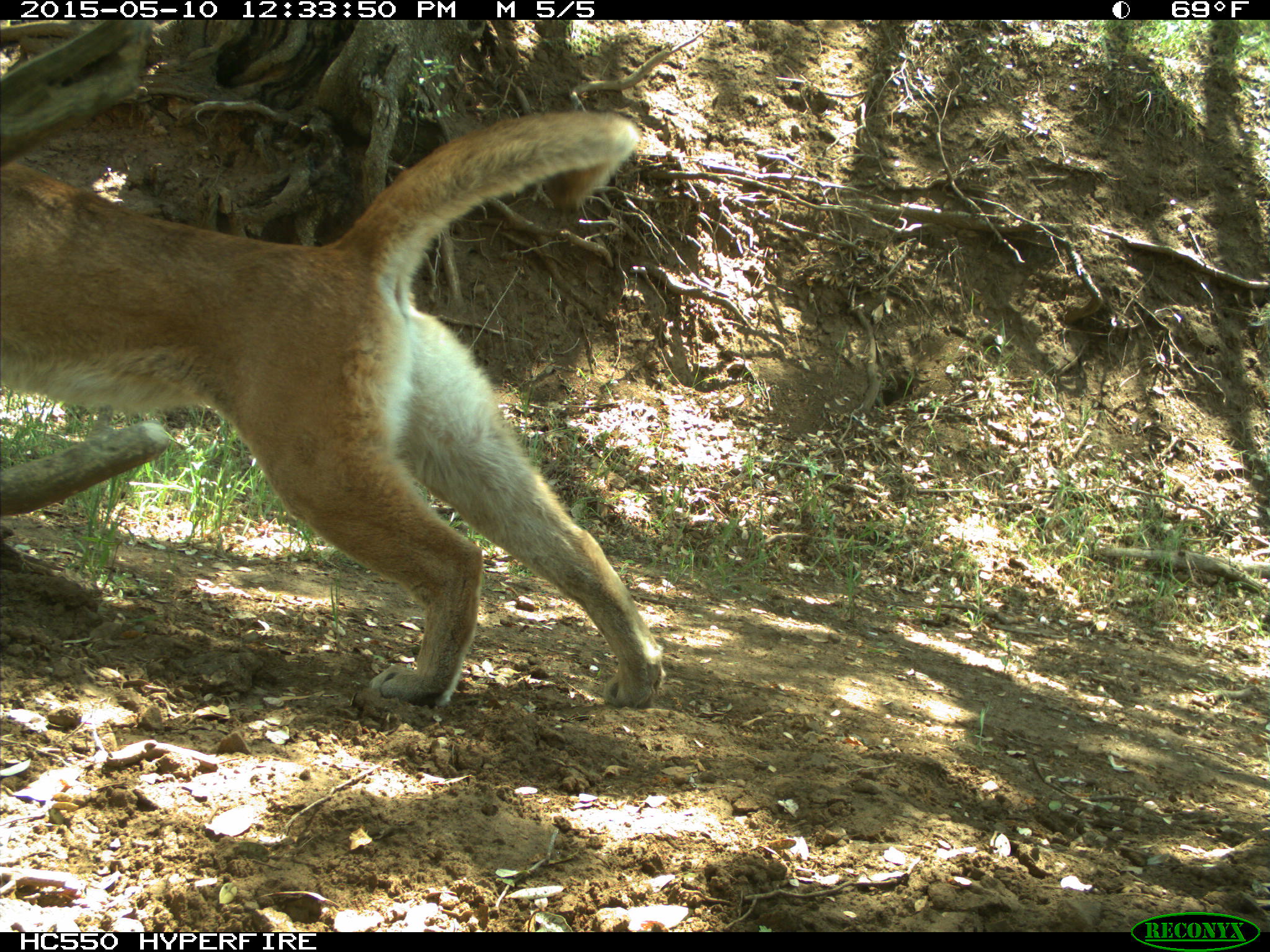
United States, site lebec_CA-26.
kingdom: Animalia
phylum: Chordata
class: Mammalia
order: Carnivora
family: Felidae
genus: Puma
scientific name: Puma concolor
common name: mountain lion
Puma concolor (mountain lion).